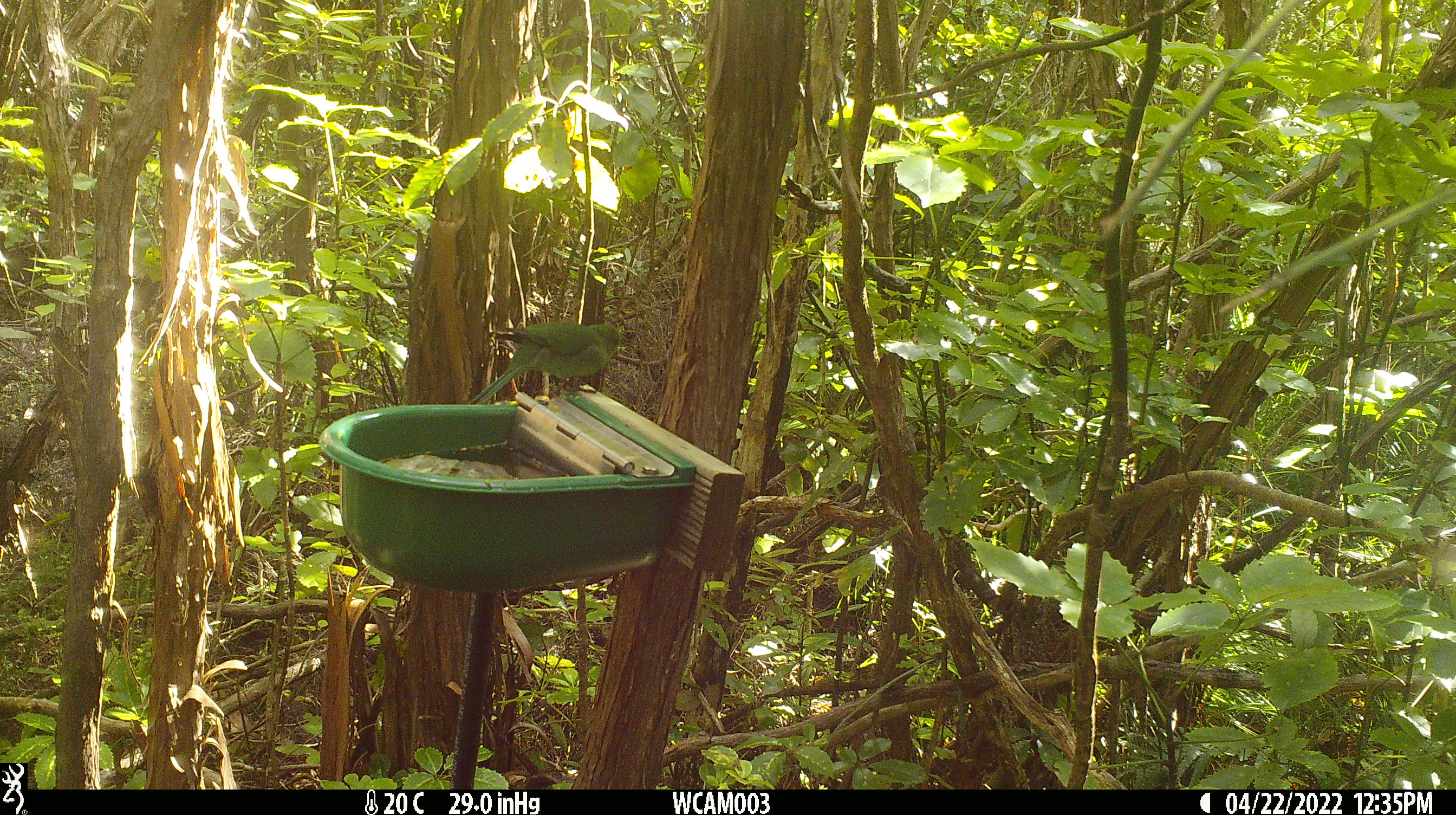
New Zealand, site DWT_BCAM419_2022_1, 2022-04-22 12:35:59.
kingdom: Animalia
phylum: Chordata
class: Aves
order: Psittaciformes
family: Psittaculidae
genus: Cyanoramphus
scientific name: Cyanoramphus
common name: parakeet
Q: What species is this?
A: Parakeet (Cyanoramphus).